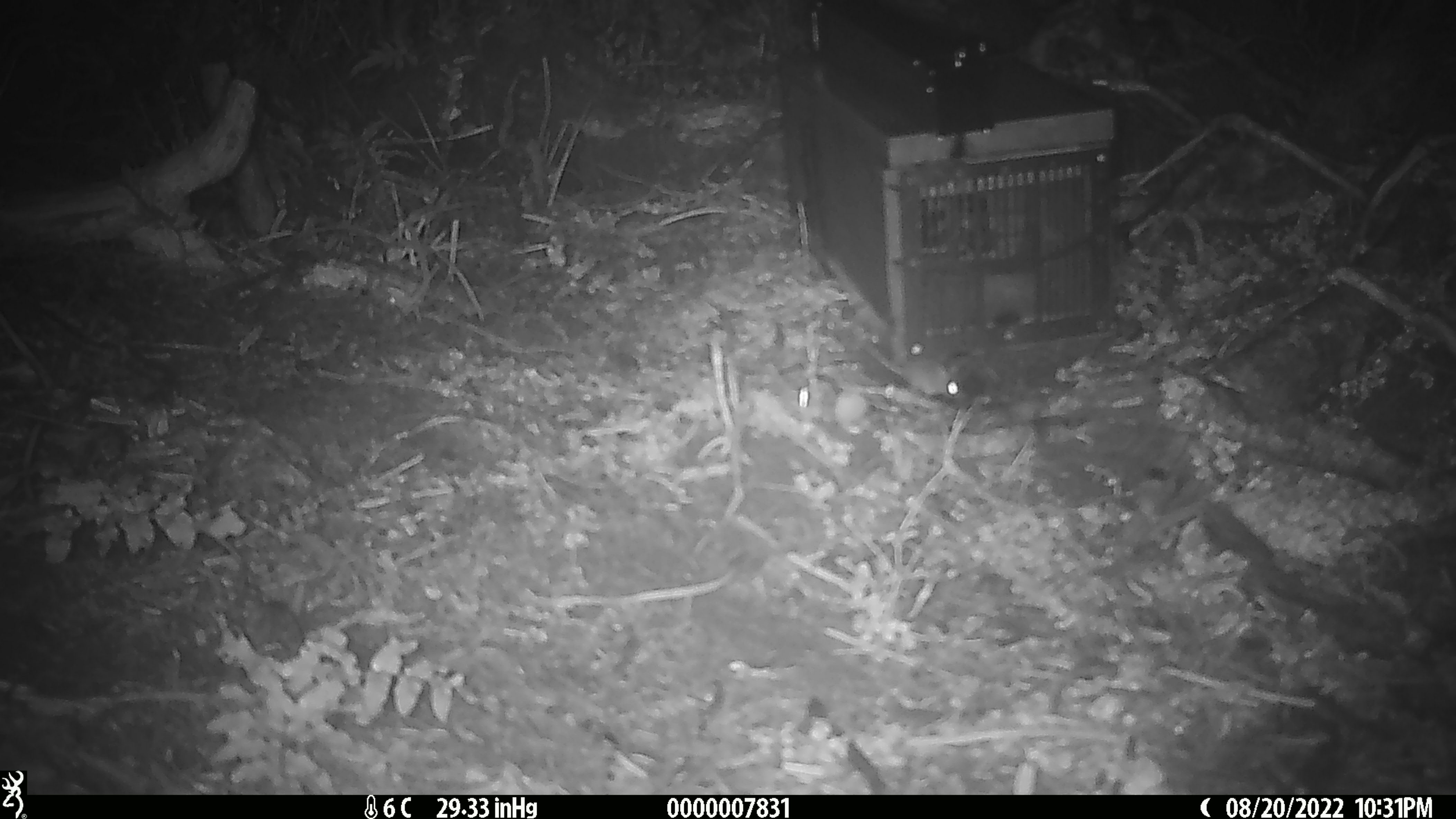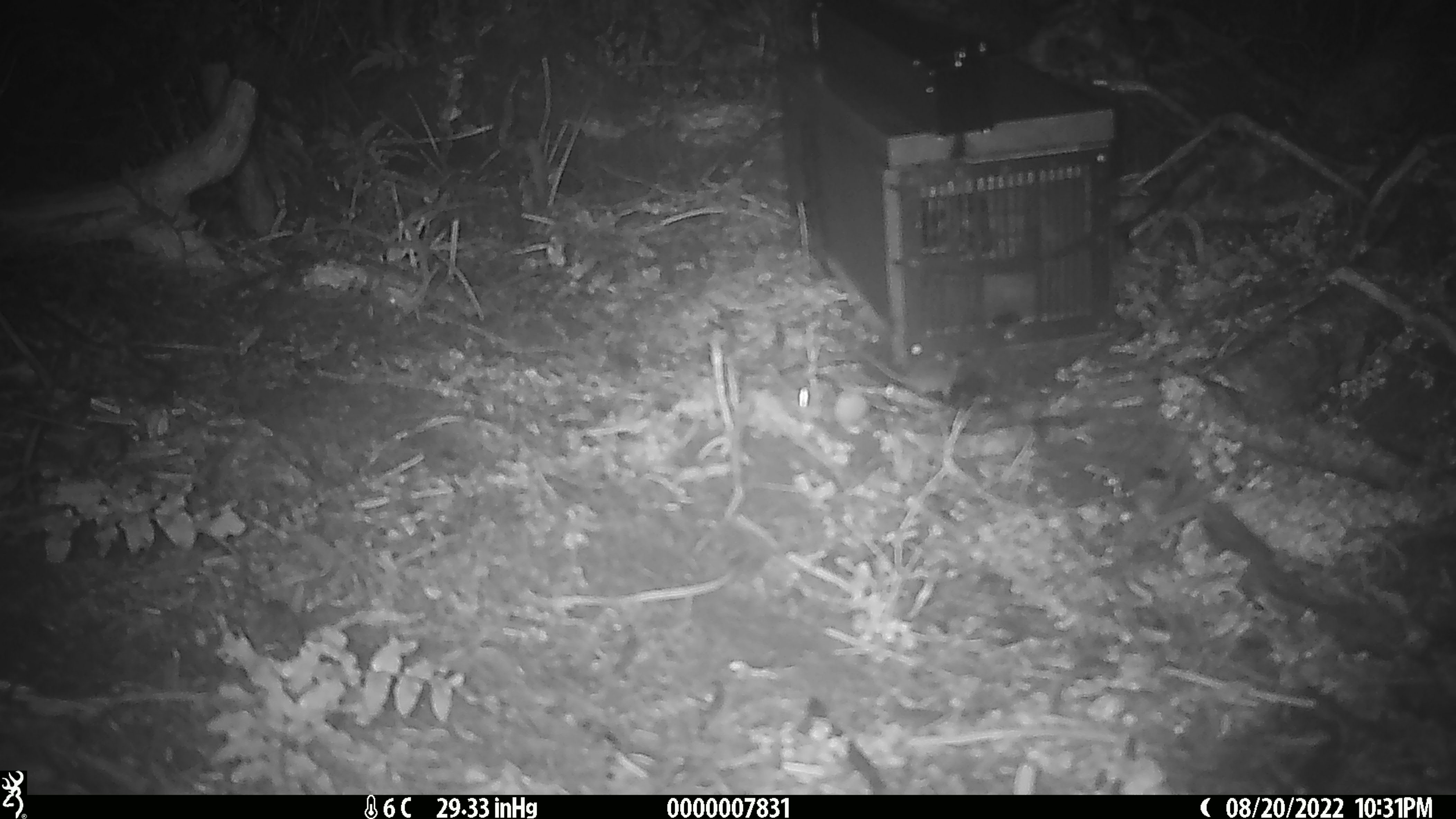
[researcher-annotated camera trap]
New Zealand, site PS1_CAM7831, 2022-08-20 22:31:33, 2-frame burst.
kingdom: Animalia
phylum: Chordata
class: Mammalia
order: Rodentia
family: Muridae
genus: Mus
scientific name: Mus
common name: mouse